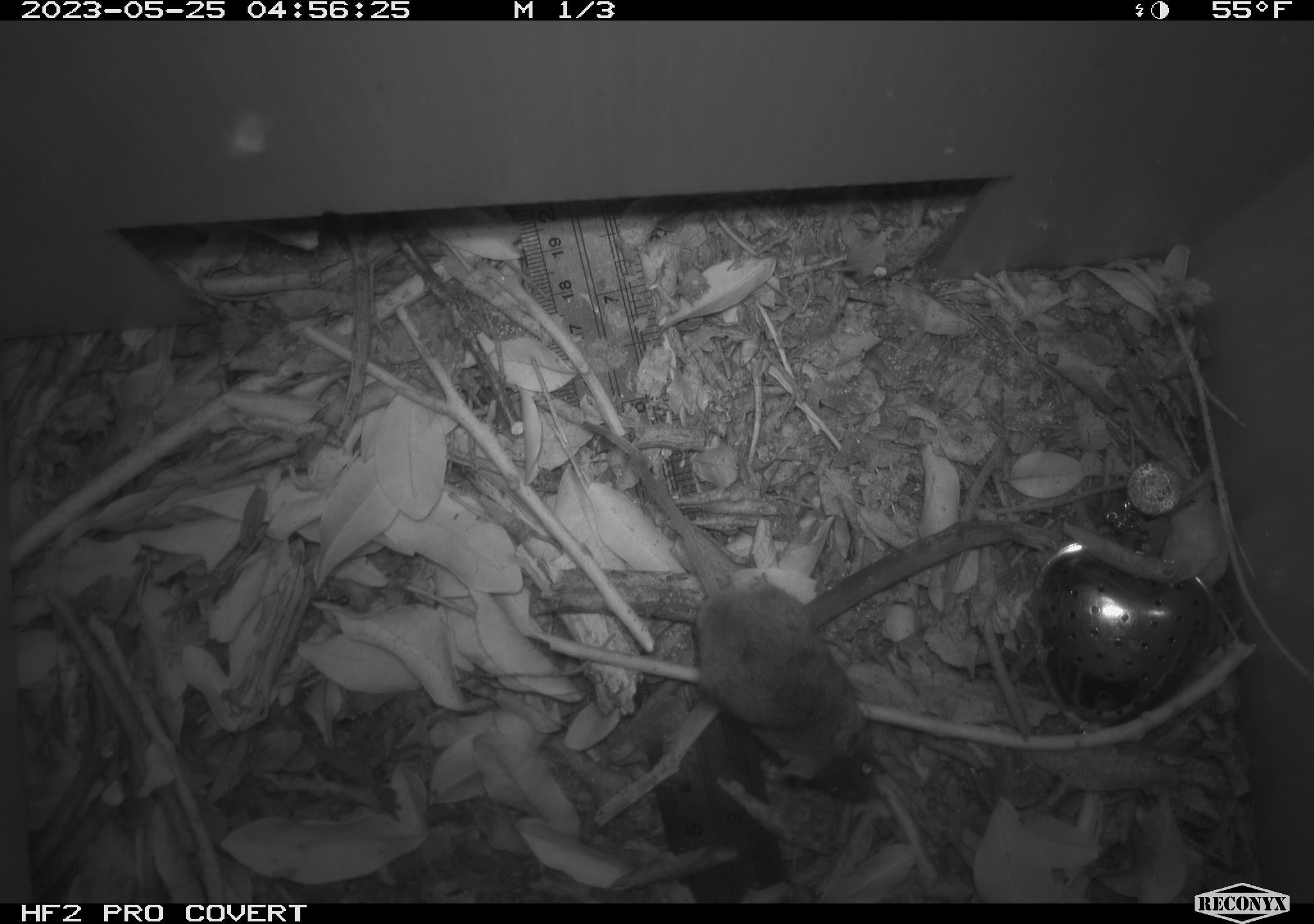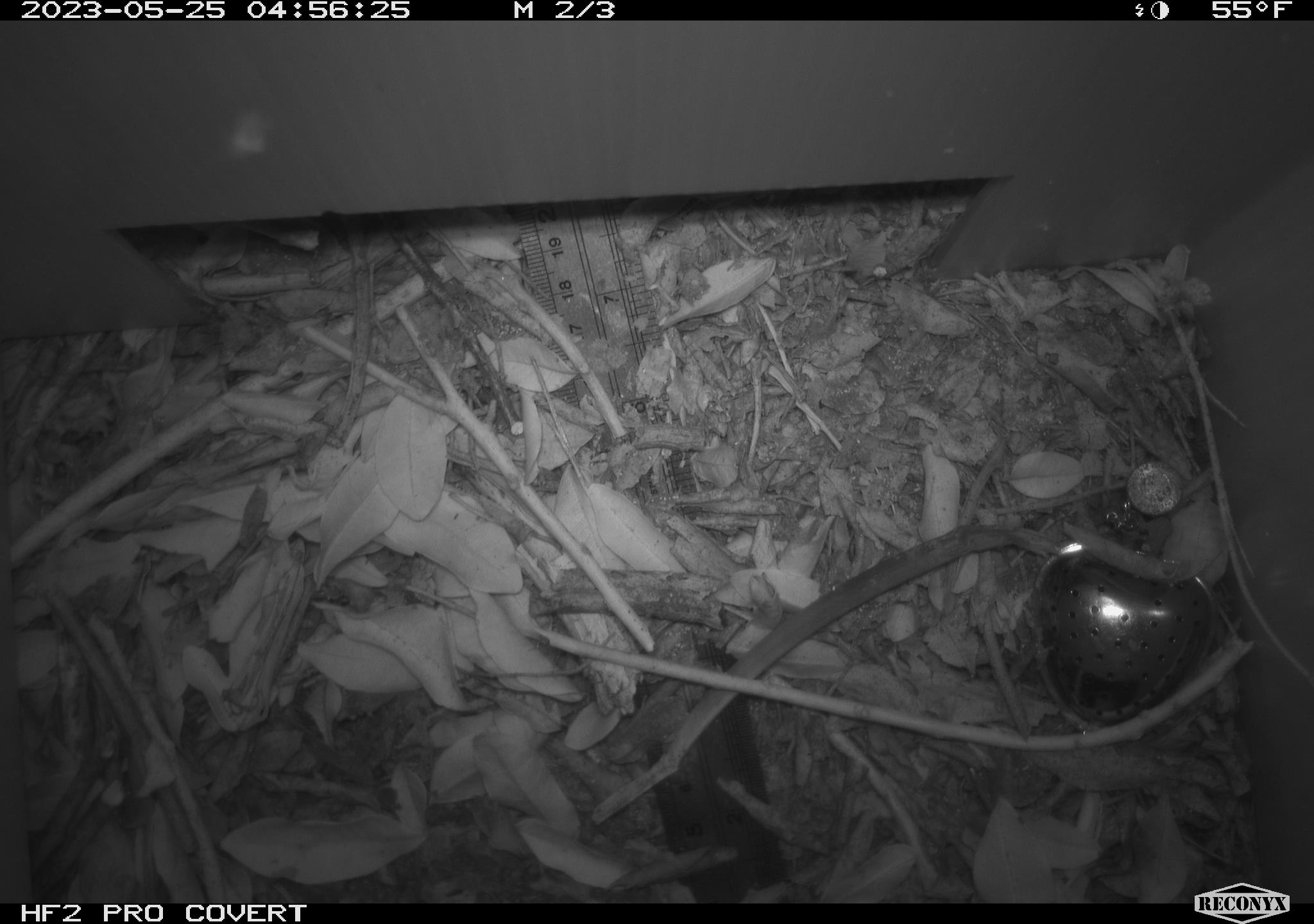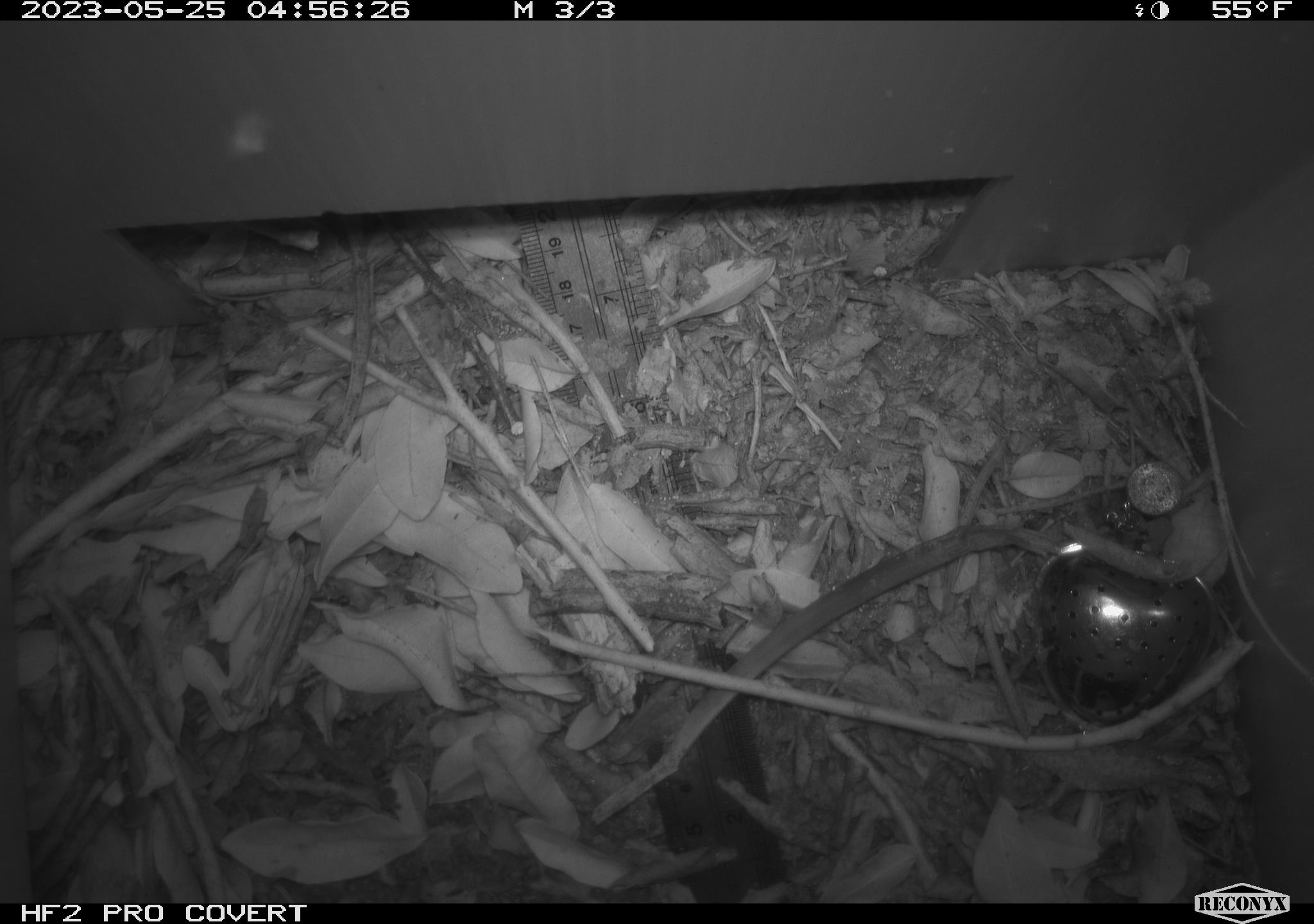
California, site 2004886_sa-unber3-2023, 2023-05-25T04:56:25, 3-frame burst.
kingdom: Animalia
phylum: Chordata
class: Mammalia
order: Rodentia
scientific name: Rodentia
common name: mouse species